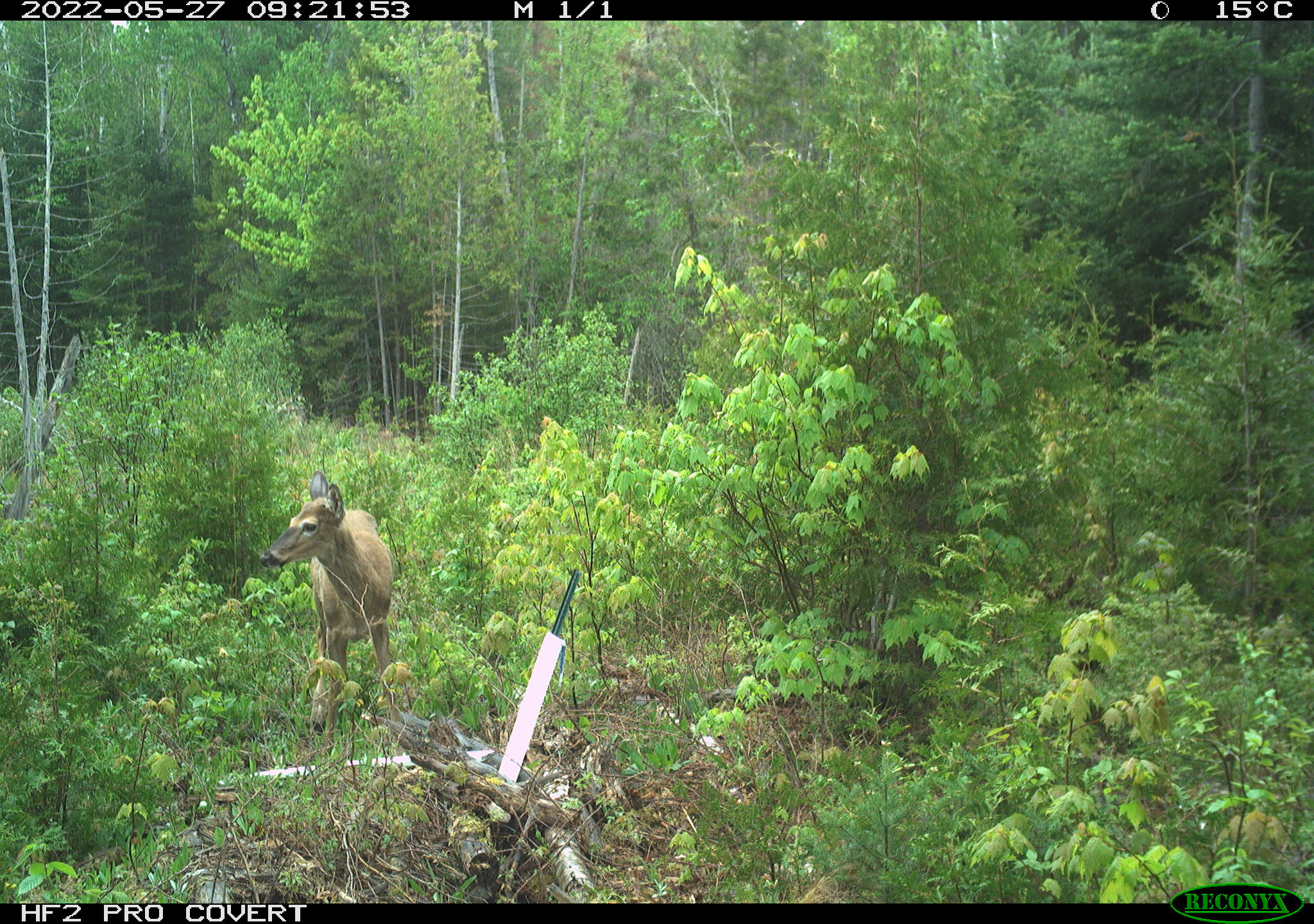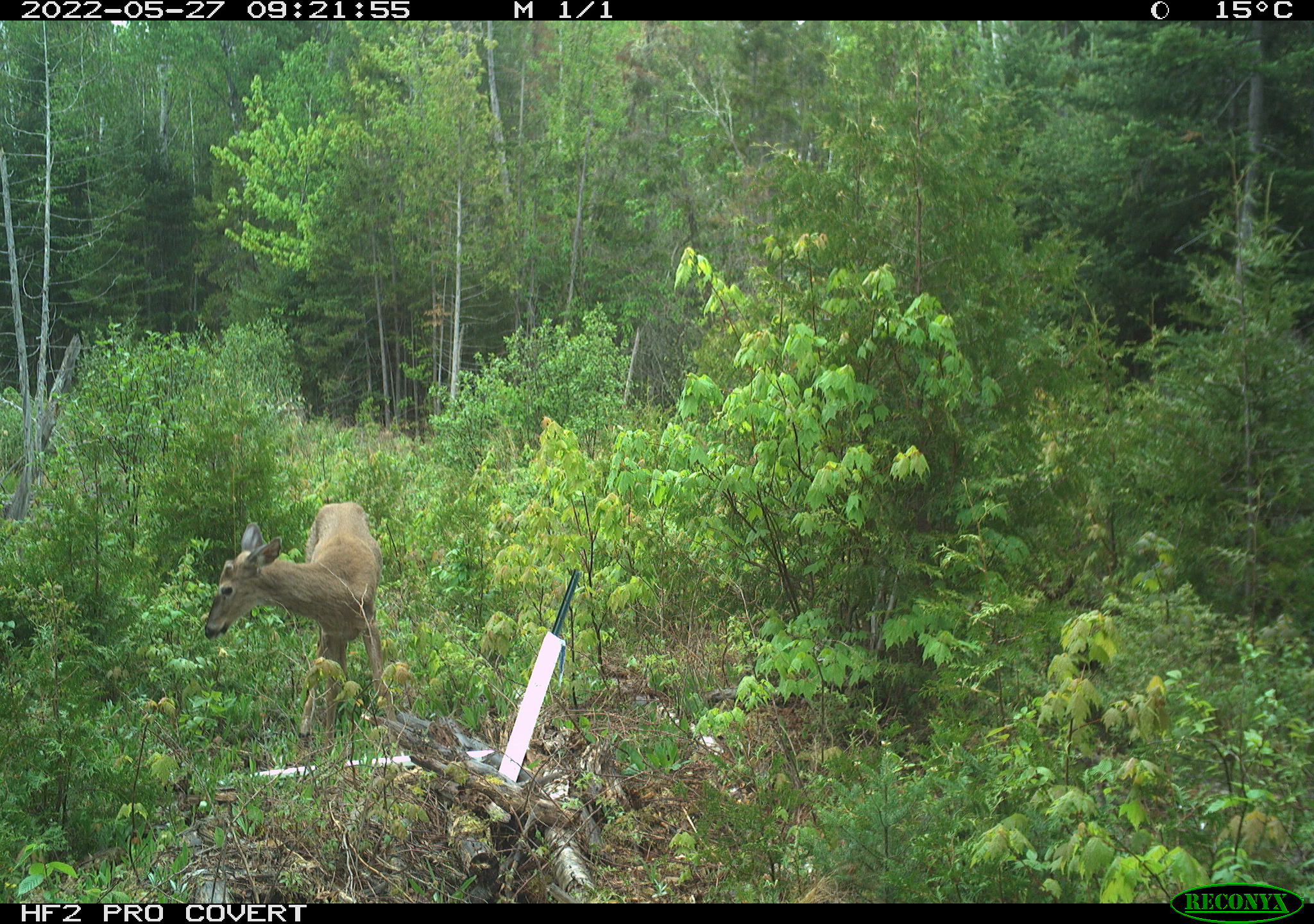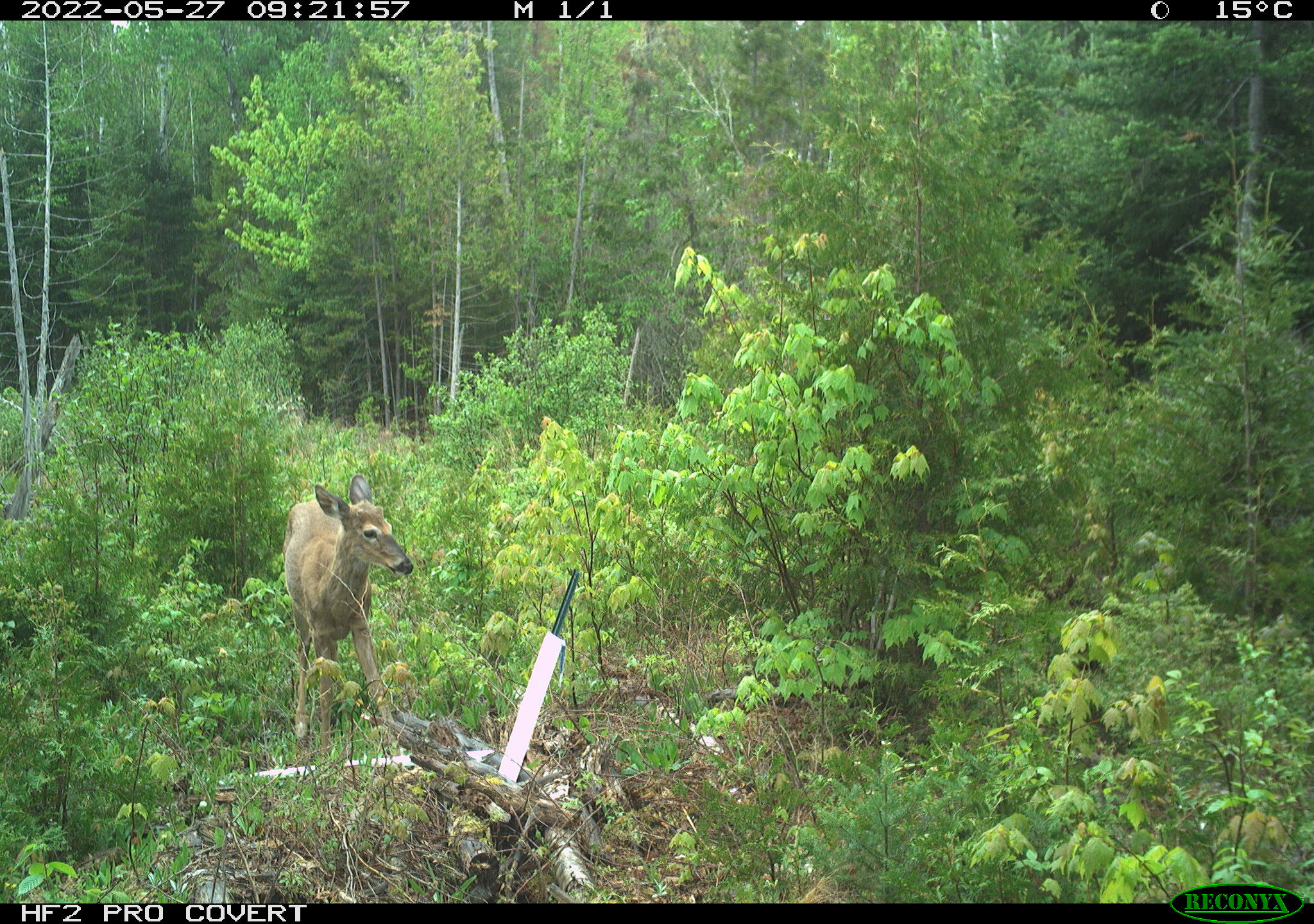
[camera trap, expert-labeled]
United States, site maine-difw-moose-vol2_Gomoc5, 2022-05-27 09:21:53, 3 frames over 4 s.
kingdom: Animalia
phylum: Chordata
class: Mammalia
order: Artiodactyla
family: Cervidae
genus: Odocoileus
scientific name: Odocoileus virginianus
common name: white-tailed deer